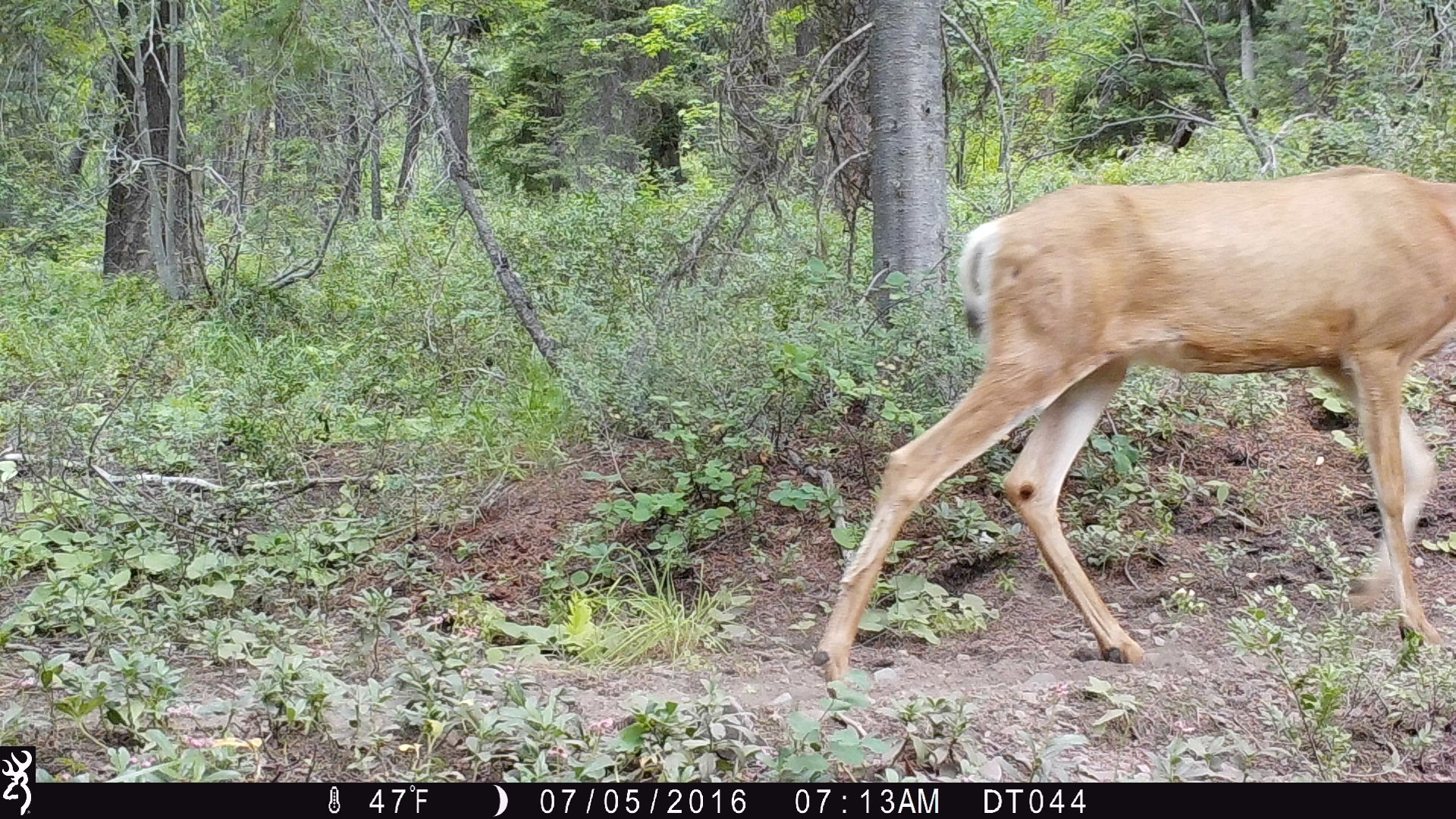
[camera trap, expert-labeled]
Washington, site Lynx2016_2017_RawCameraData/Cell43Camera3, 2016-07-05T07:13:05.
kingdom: Animalia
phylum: Chordata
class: Mammalia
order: Artiodactyla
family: Cervidae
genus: Odocoileus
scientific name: Odocoileus hemionus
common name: mule deer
Odocoileus hemionus (mule deer). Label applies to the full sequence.